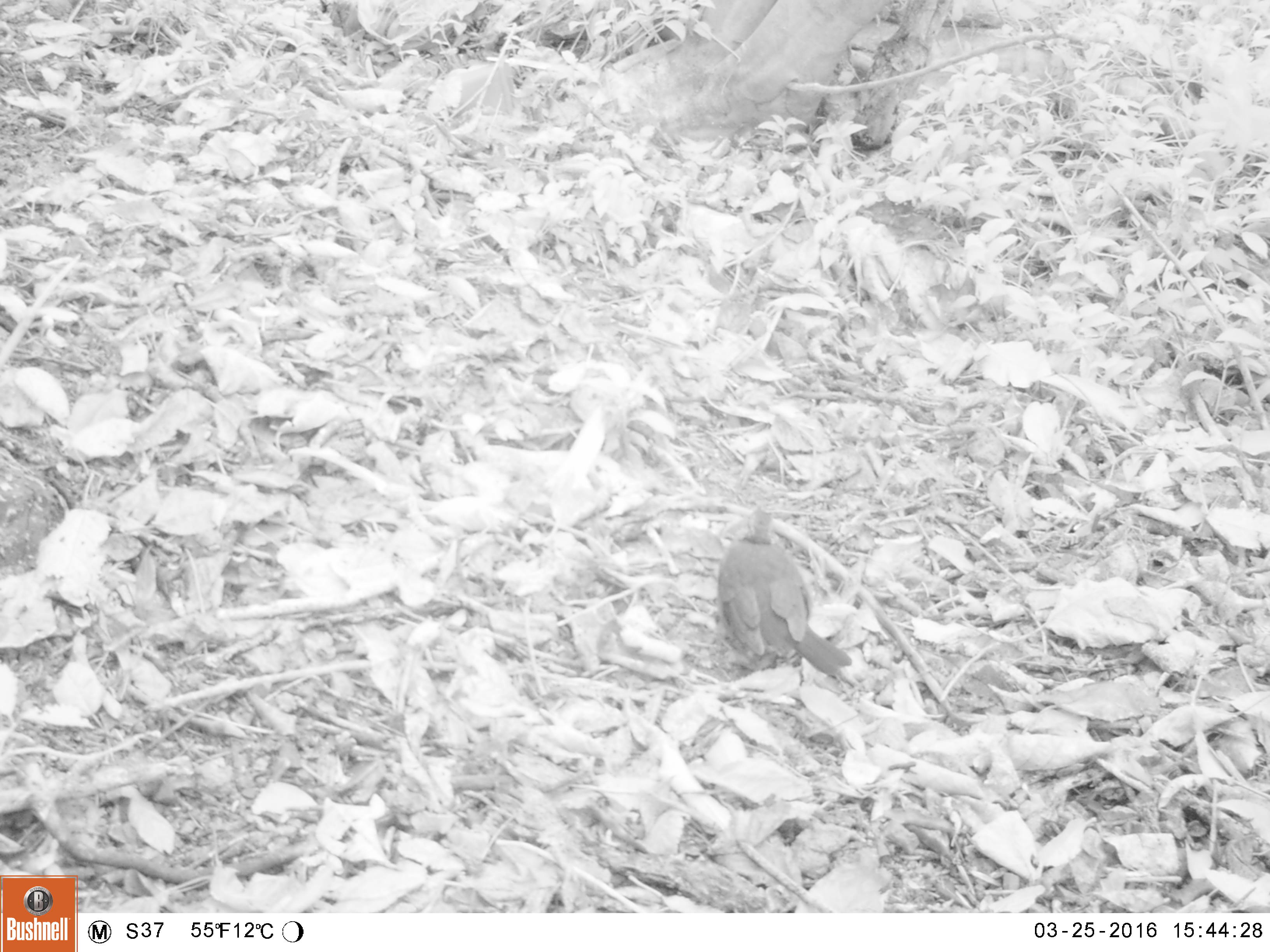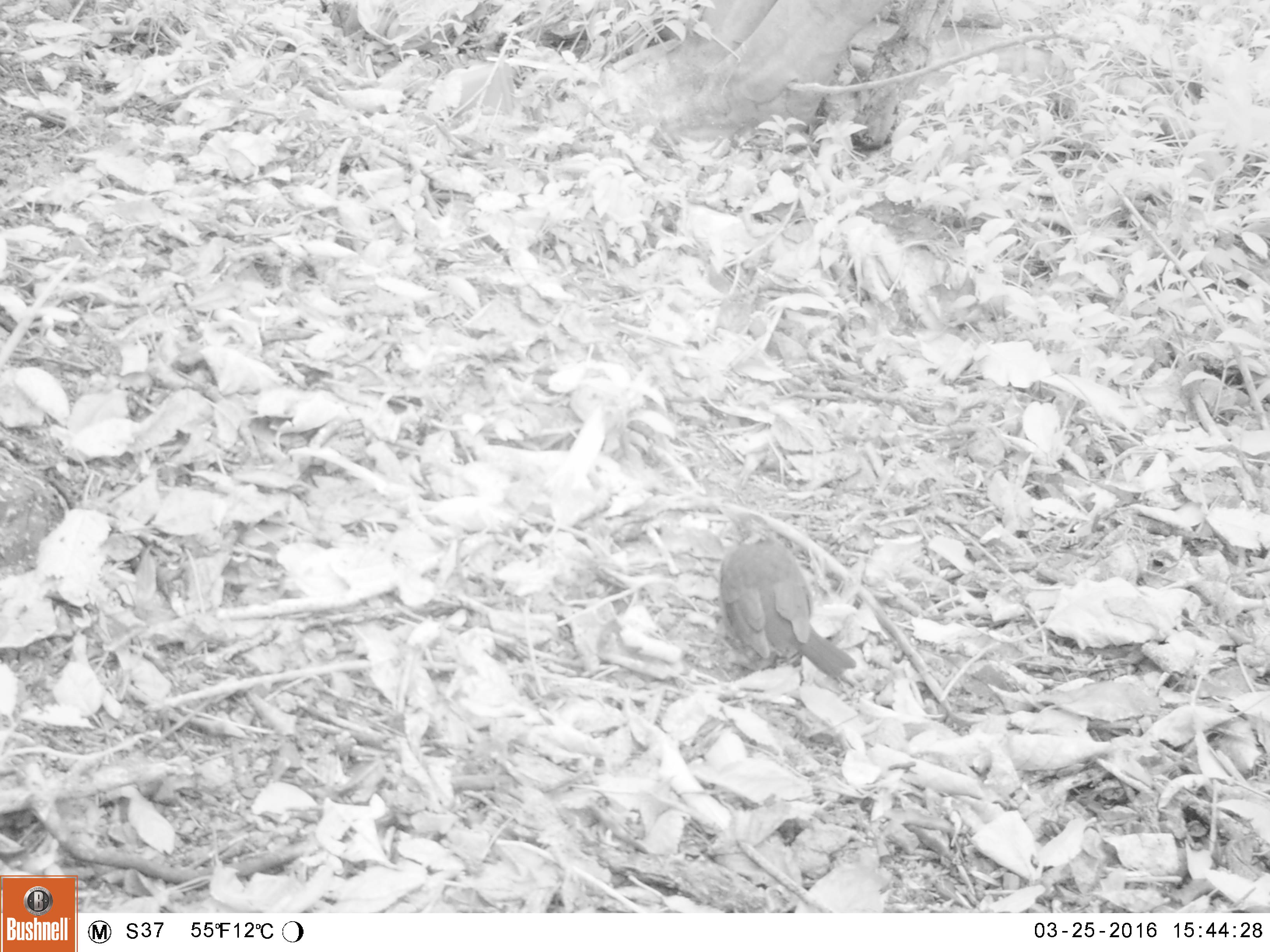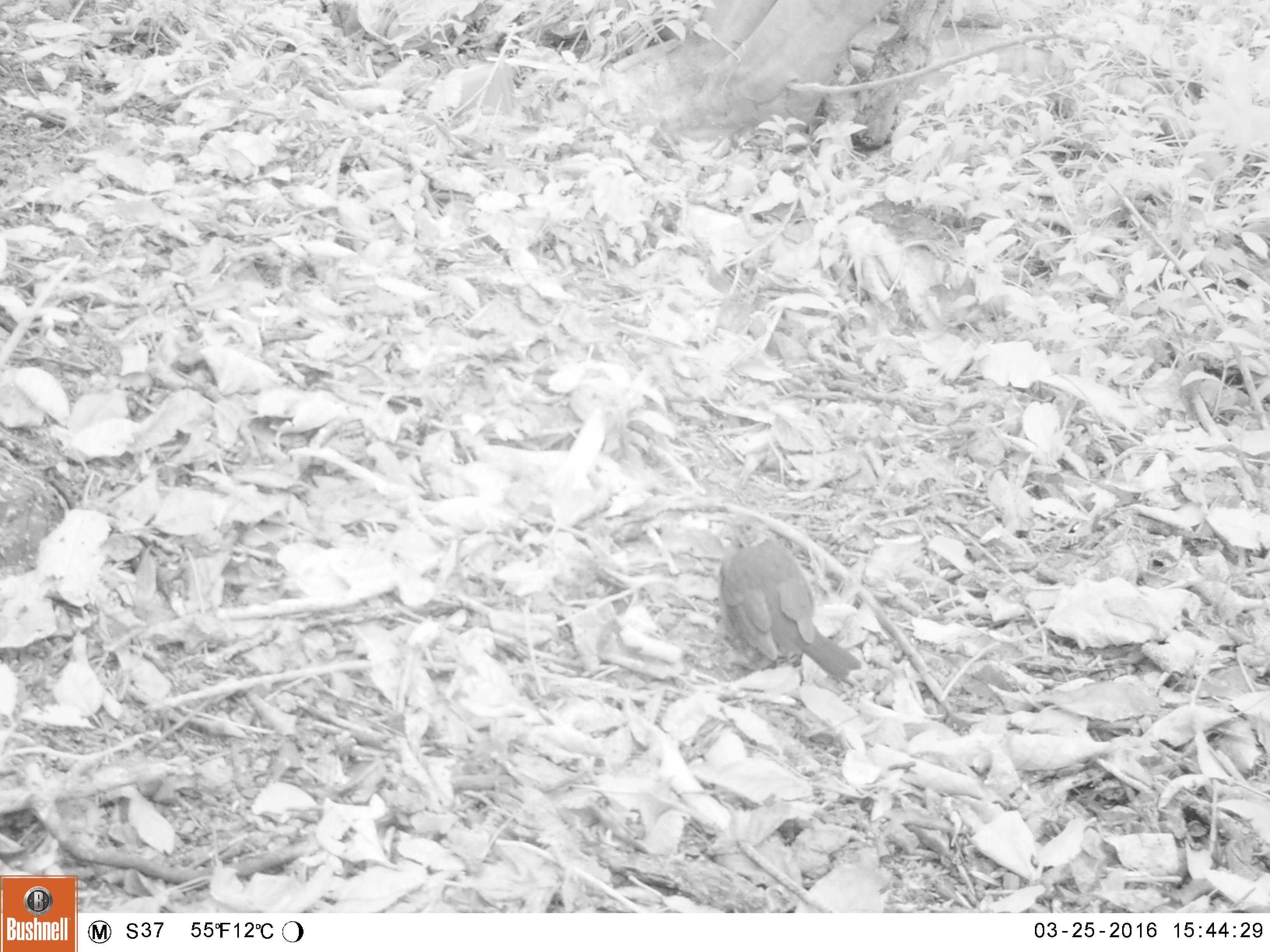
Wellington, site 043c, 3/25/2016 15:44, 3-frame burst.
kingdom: Animalia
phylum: Chordata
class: Aves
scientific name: Aves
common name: bird